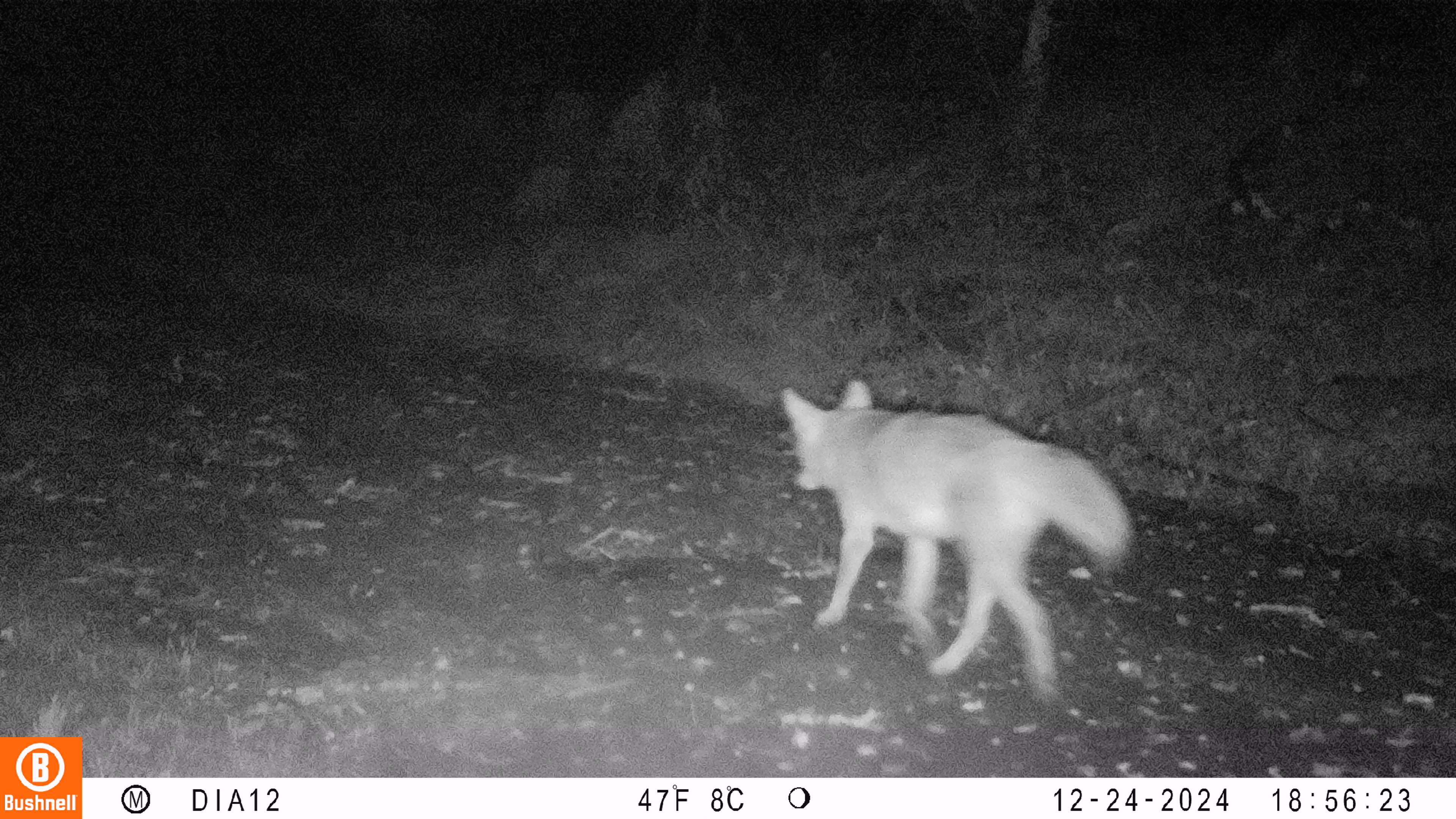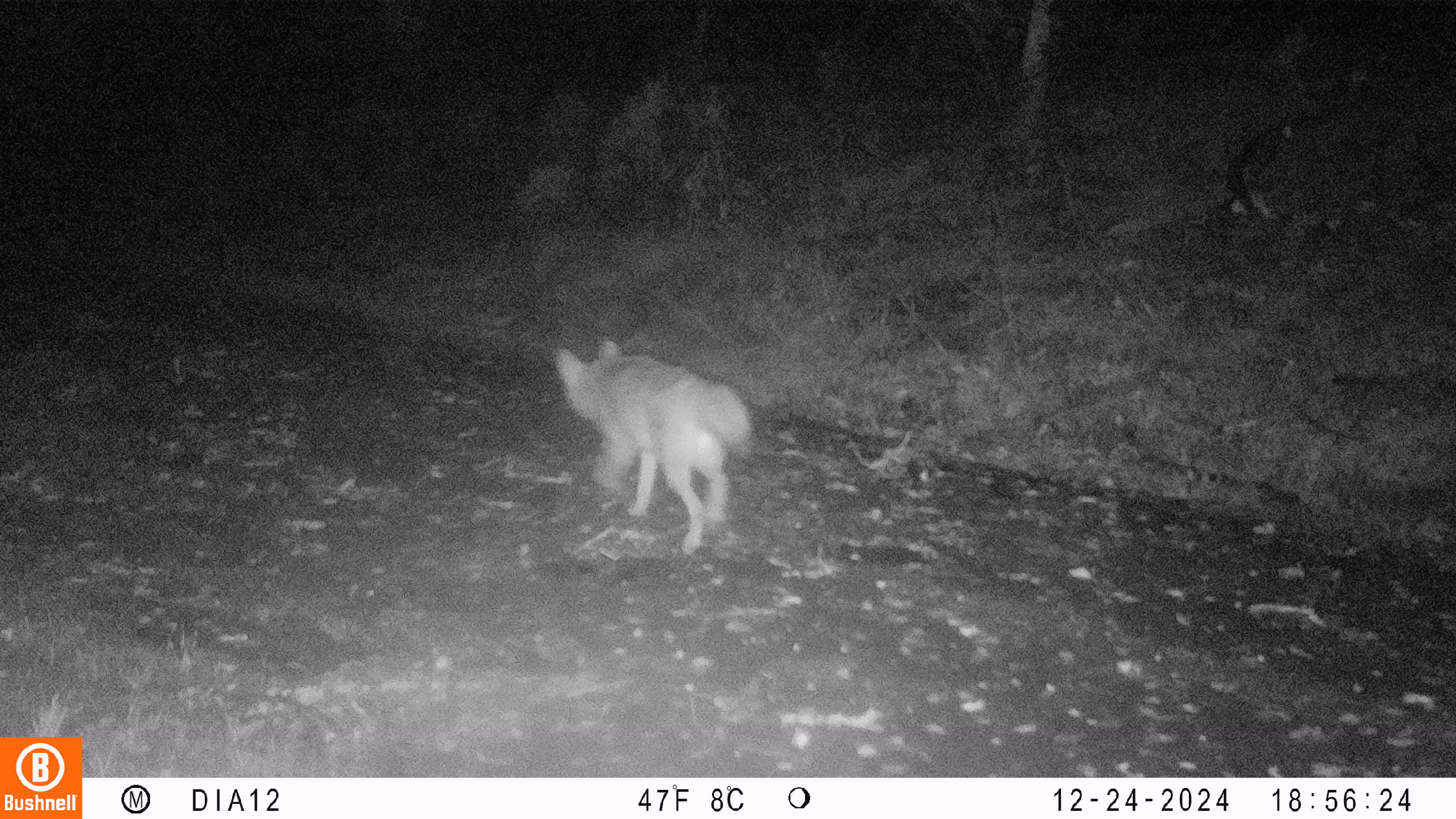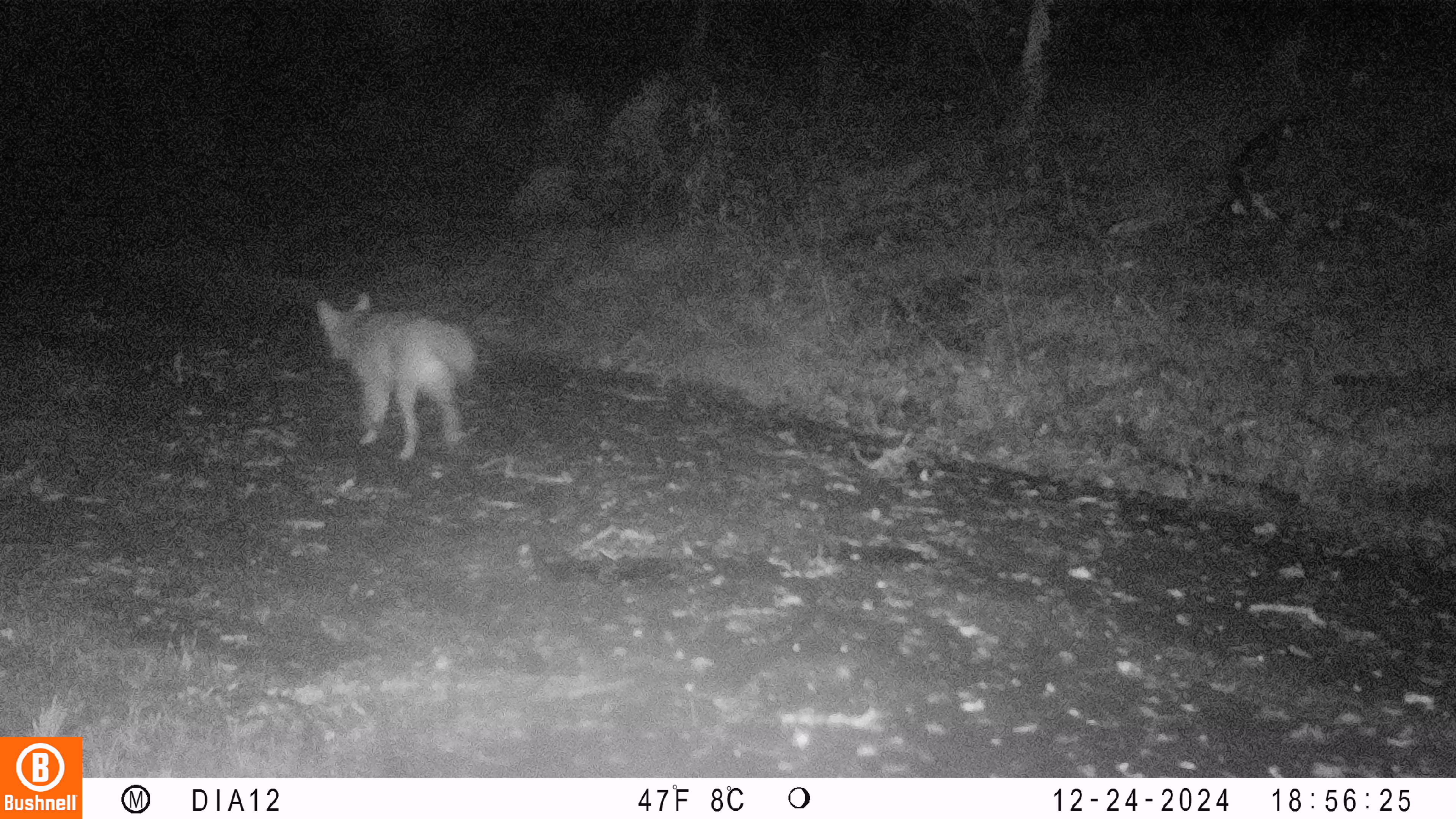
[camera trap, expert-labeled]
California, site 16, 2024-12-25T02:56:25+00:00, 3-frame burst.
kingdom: Animalia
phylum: Chordata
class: Mammalia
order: Carnivora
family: Canidae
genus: Canis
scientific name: Canis latrans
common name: coyote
Coyote (Canis latrans).